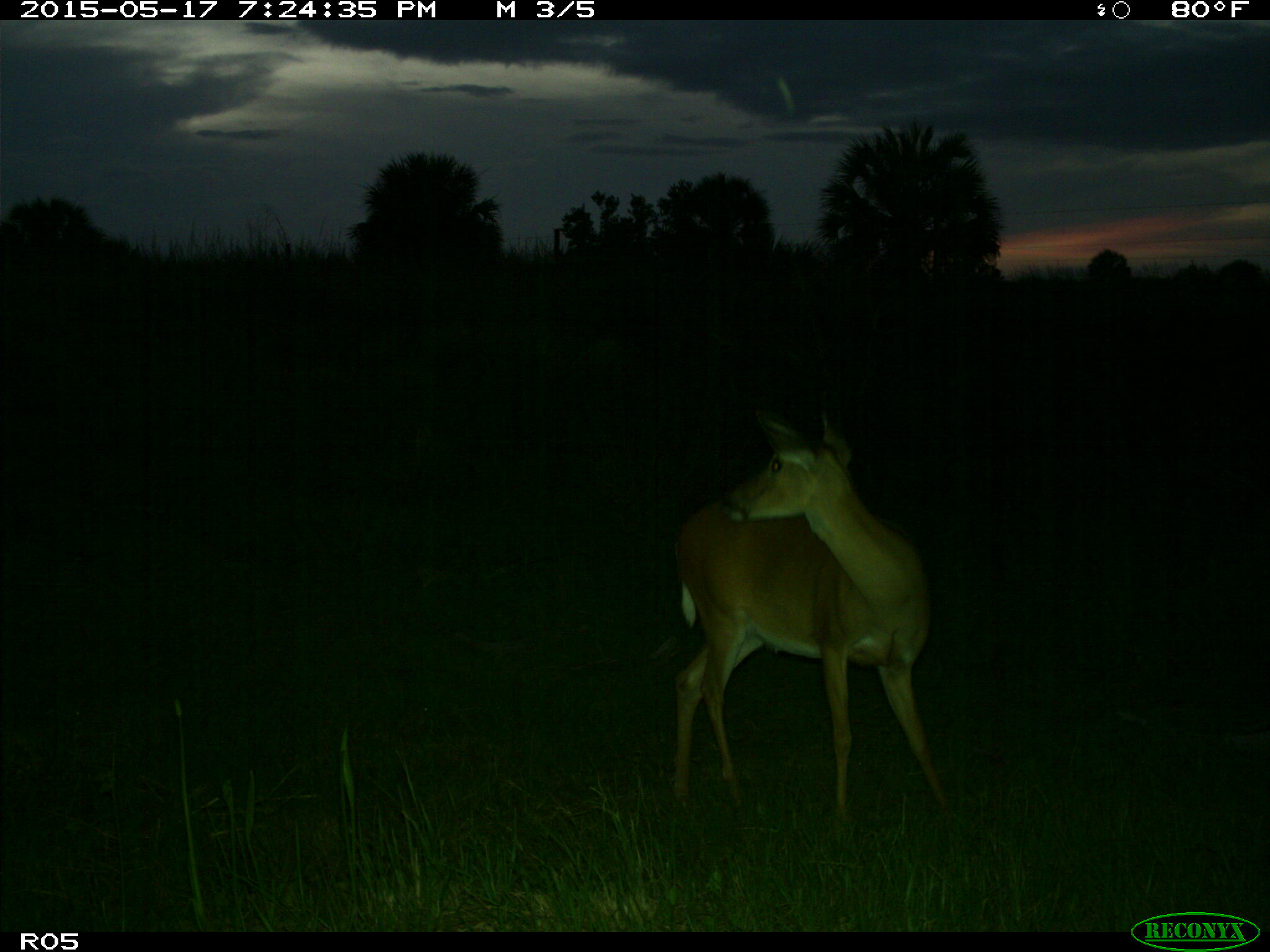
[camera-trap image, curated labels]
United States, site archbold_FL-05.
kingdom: Animalia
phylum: Chordata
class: Mammalia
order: Artiodactyla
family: Cervidae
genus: Odocoileus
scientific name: Odocoileus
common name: deer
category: unidentified deer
Unidentified deer (deer) (Odocoileus).